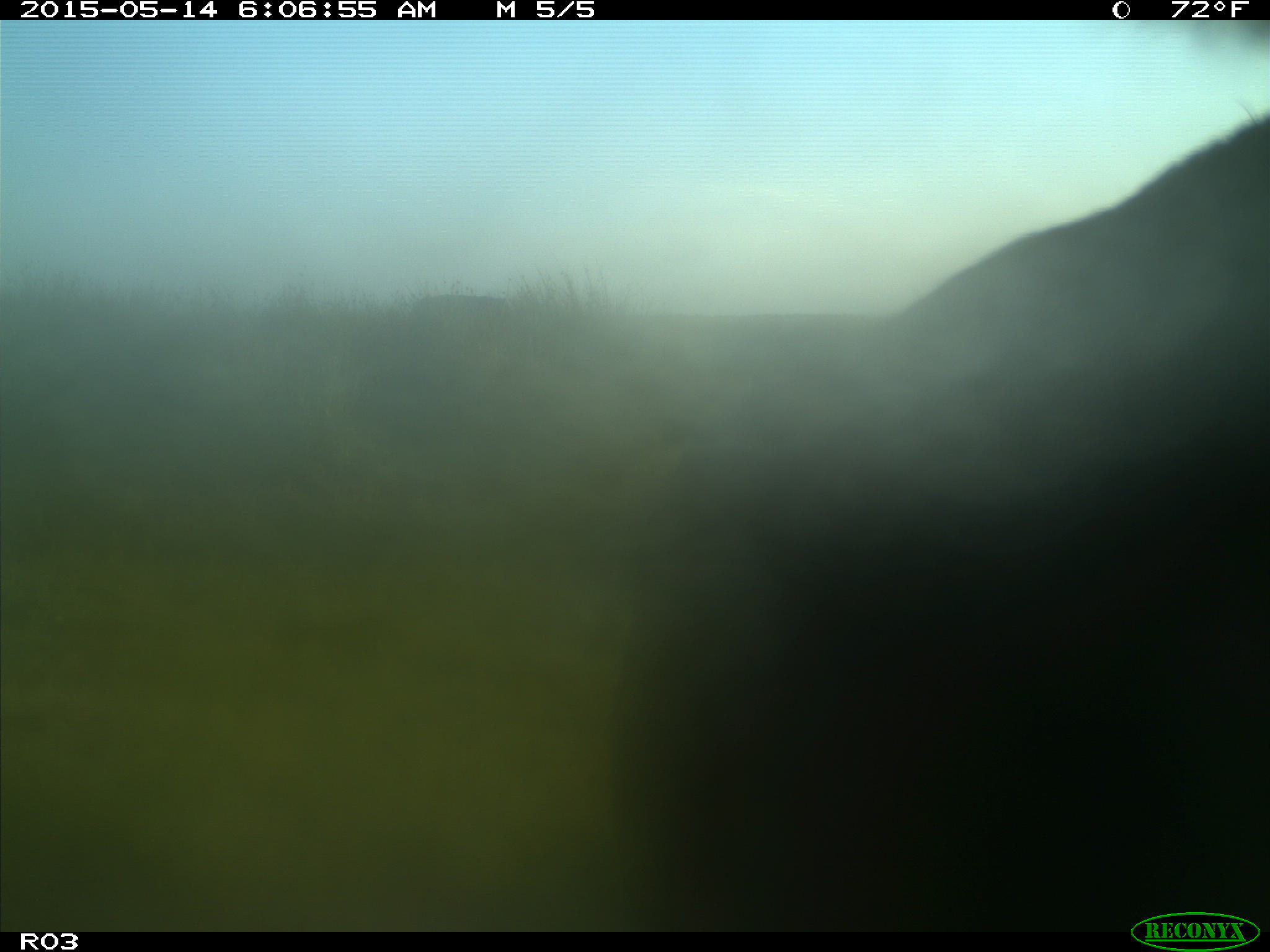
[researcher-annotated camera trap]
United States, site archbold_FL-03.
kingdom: Animalia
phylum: Chordata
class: Mammalia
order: Artiodactyla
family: Bovidae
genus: Bos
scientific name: Bos taurus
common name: domestic cow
Bos taurus (domestic cow).